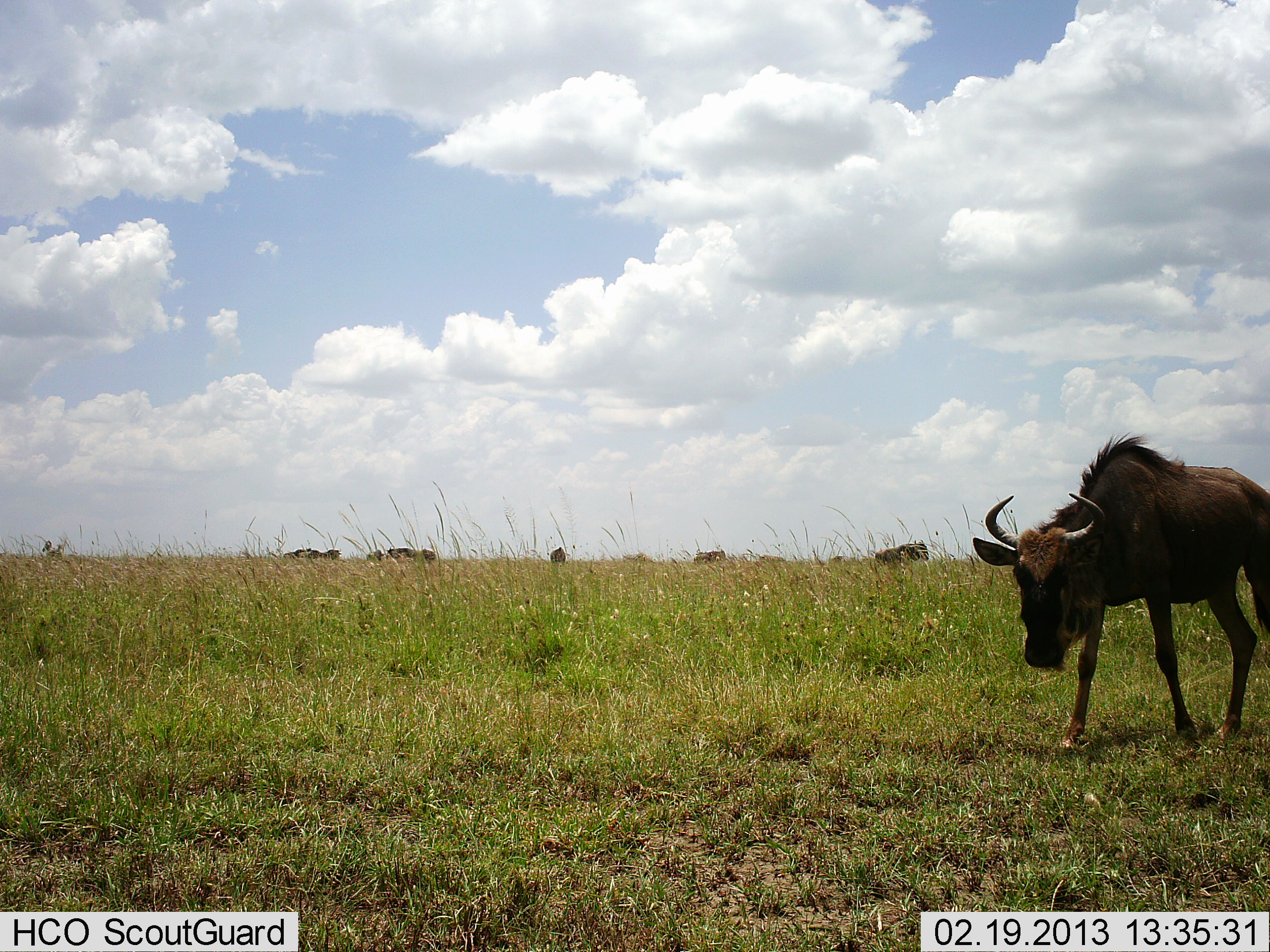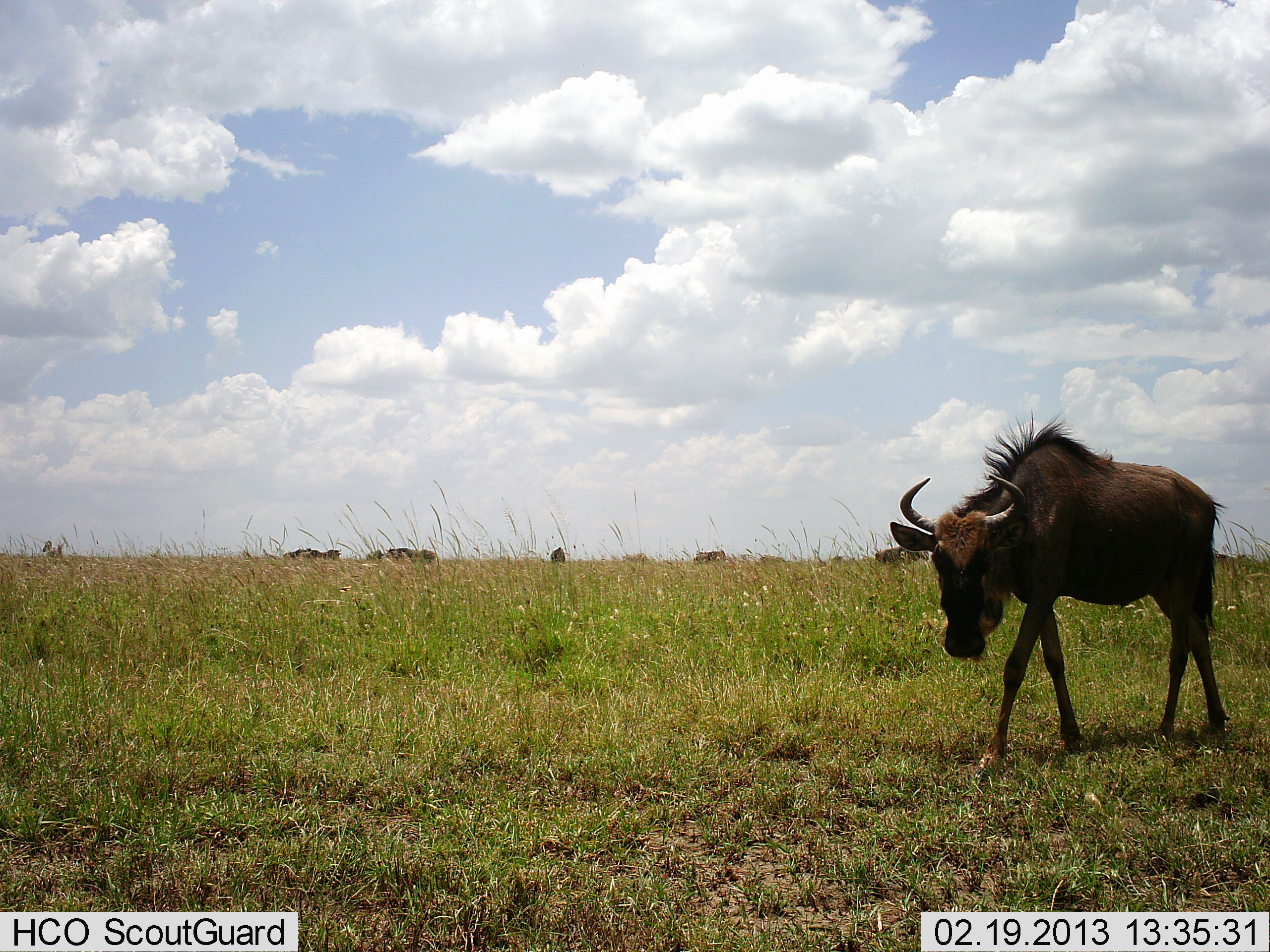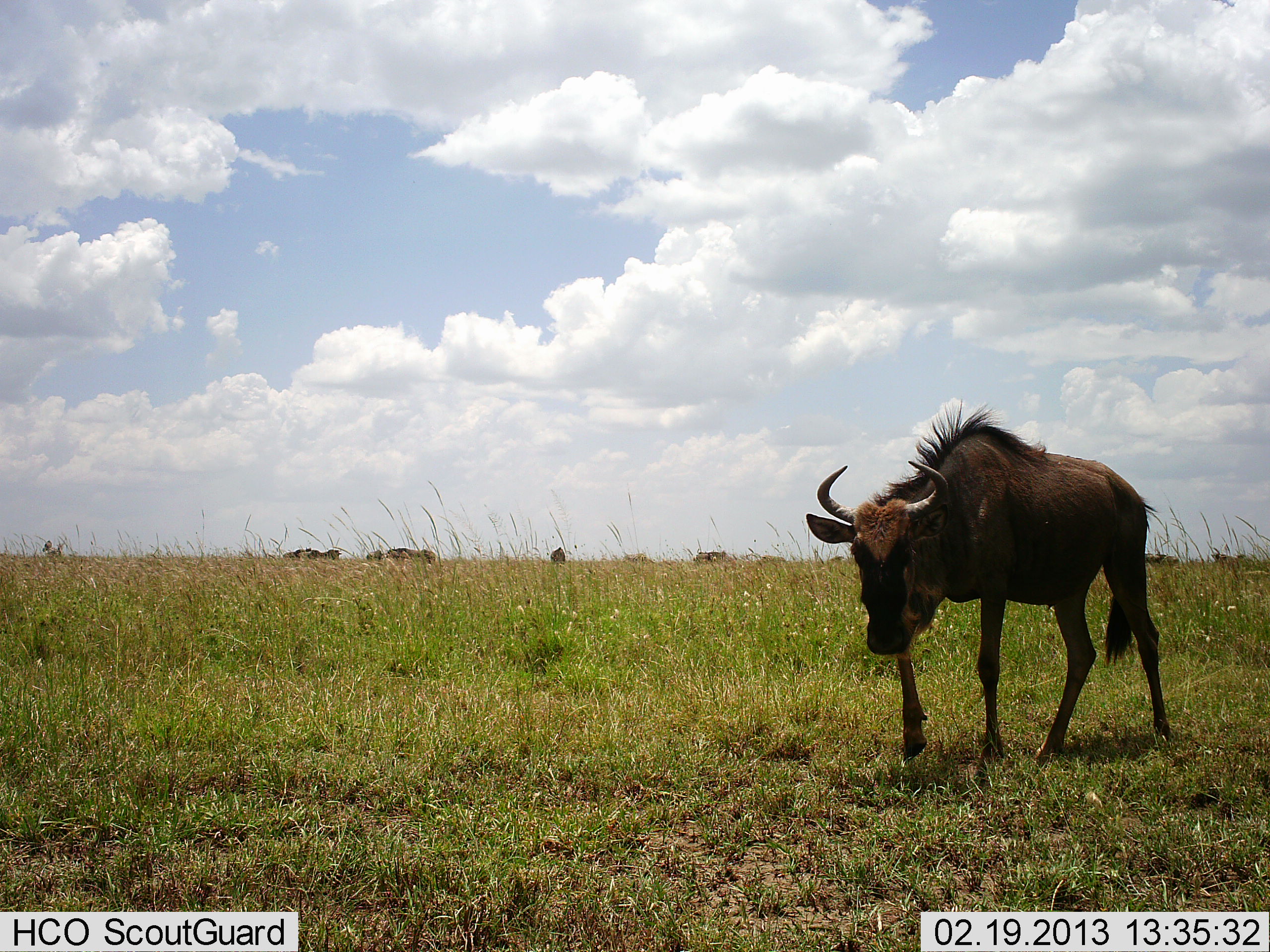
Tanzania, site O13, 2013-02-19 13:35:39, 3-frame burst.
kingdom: Animalia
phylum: Chordata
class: Mammalia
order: Artiodactyla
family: Bovidae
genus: Connochaetes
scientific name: Connochaetes taurinus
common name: blue wildebeest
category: wildebeest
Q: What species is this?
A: Wildebeest (blue wildebeest) (Connochaetes taurinus).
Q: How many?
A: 1.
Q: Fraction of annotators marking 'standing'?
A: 30%.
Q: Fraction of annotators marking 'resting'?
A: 0%.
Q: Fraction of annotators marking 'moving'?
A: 96%.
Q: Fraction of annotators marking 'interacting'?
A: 0%.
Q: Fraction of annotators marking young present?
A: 4%.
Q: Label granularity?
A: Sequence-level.